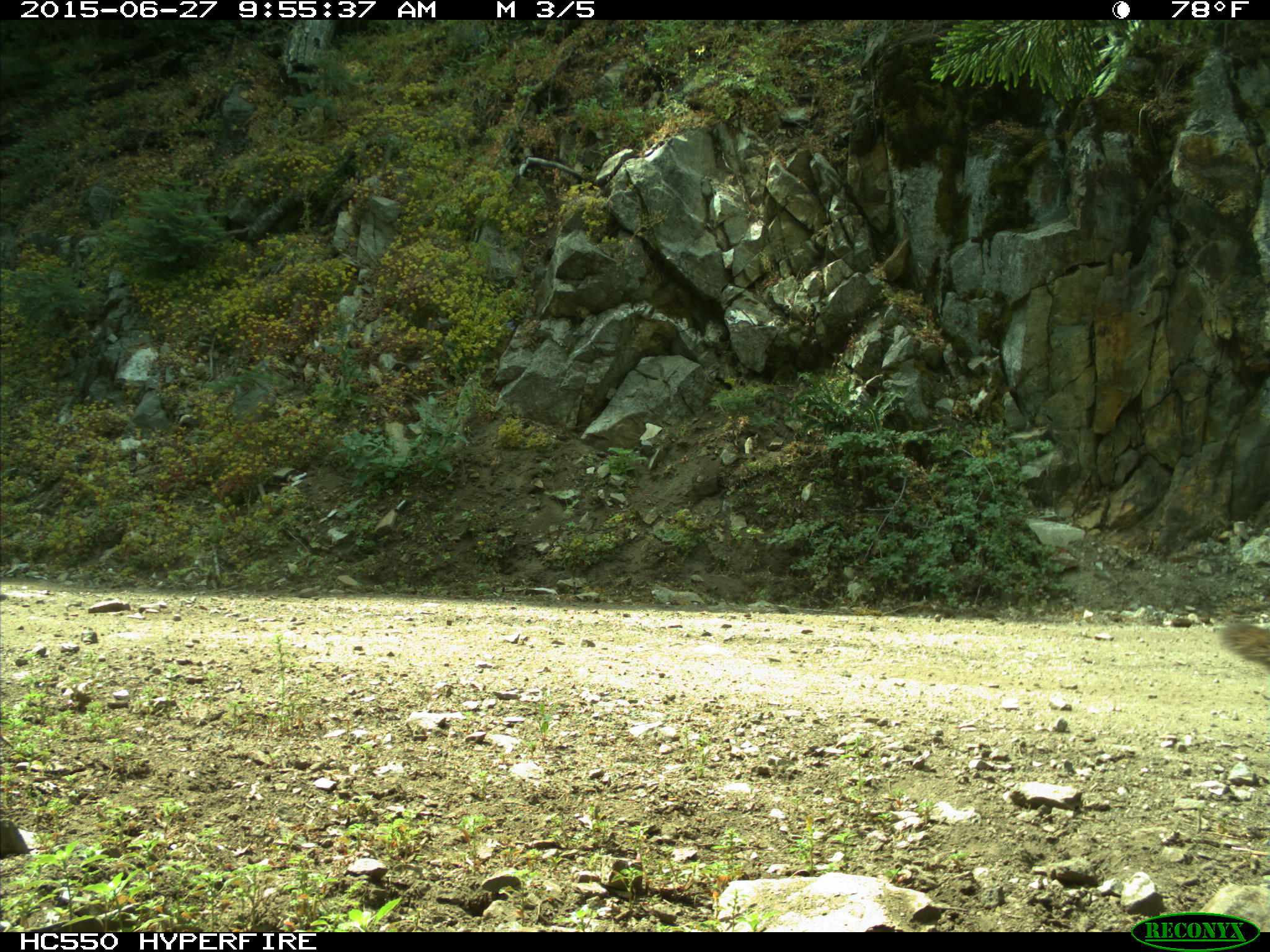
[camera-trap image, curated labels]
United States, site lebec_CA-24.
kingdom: Animalia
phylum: Chordata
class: Mammalia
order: Carnivora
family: Felidae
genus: Puma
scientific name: Puma concolor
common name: mountain lion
Puma concolor (mountain lion).